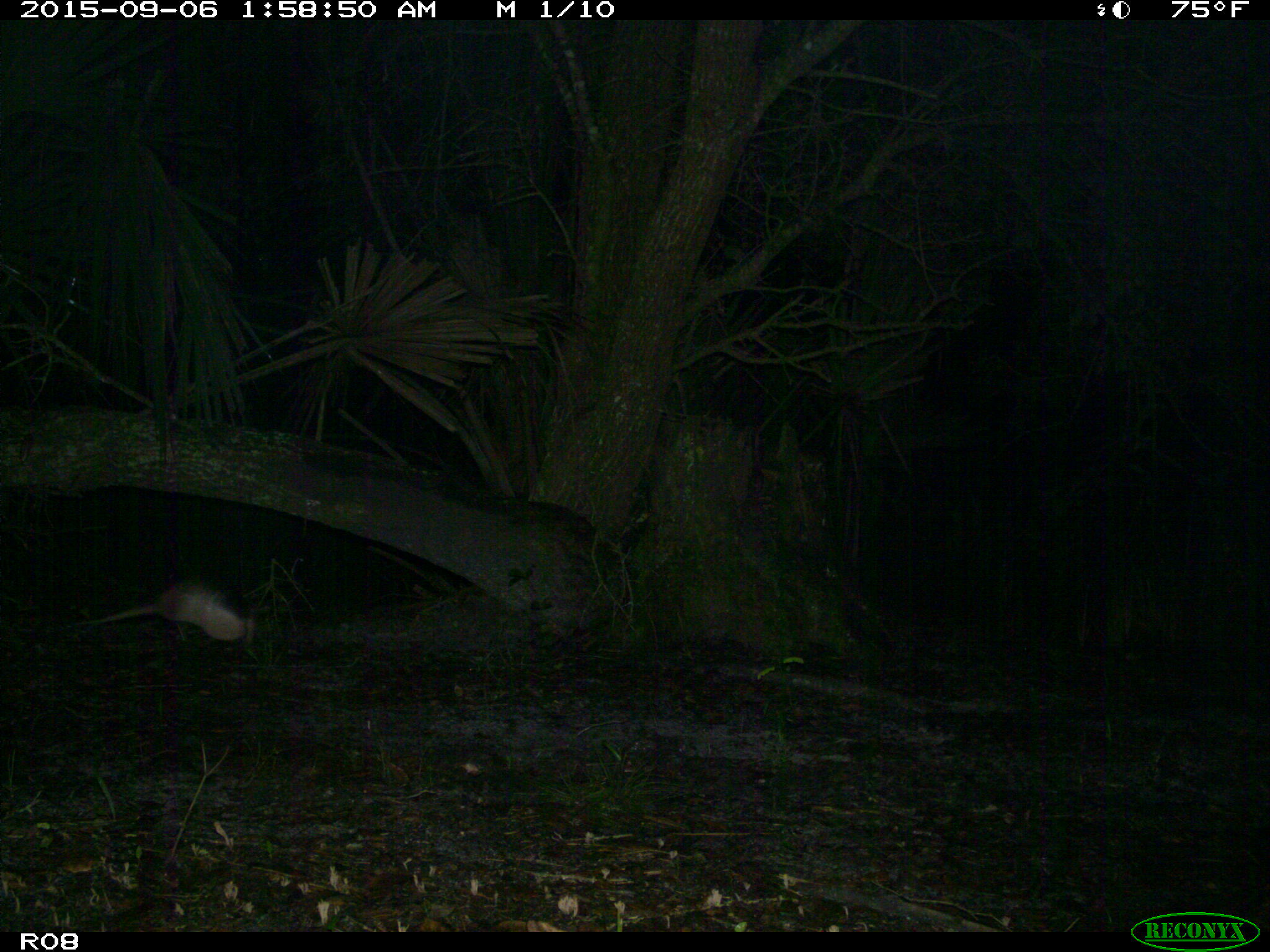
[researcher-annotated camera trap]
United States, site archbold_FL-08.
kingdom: Animalia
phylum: Chordata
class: Mammalia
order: Cingulata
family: Dasypodidae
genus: Dasypus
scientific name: Dasypus novemcinctus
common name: nine-banded armadillo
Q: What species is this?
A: Dasypus novemcinctus (nine-banded armadillo).